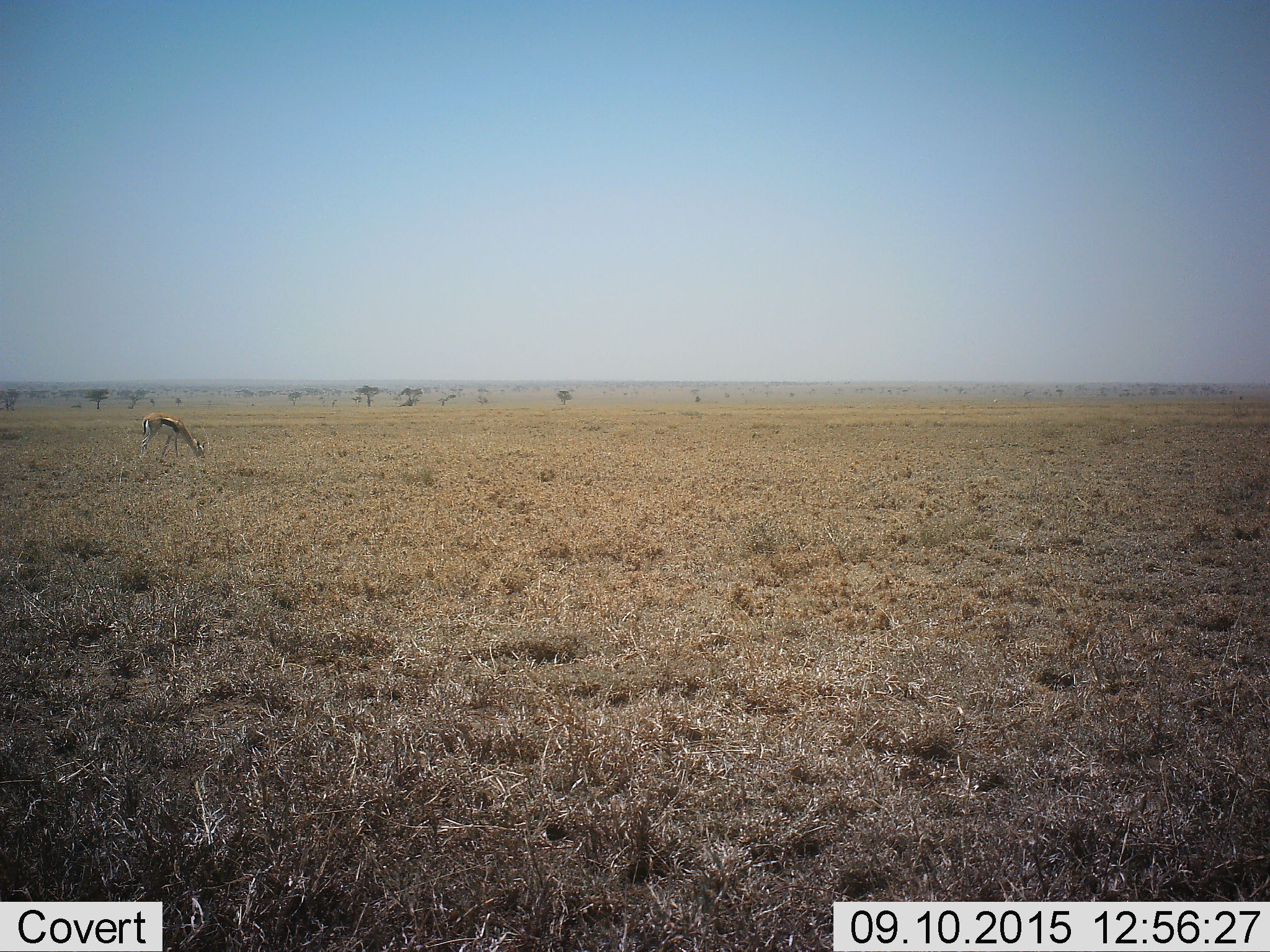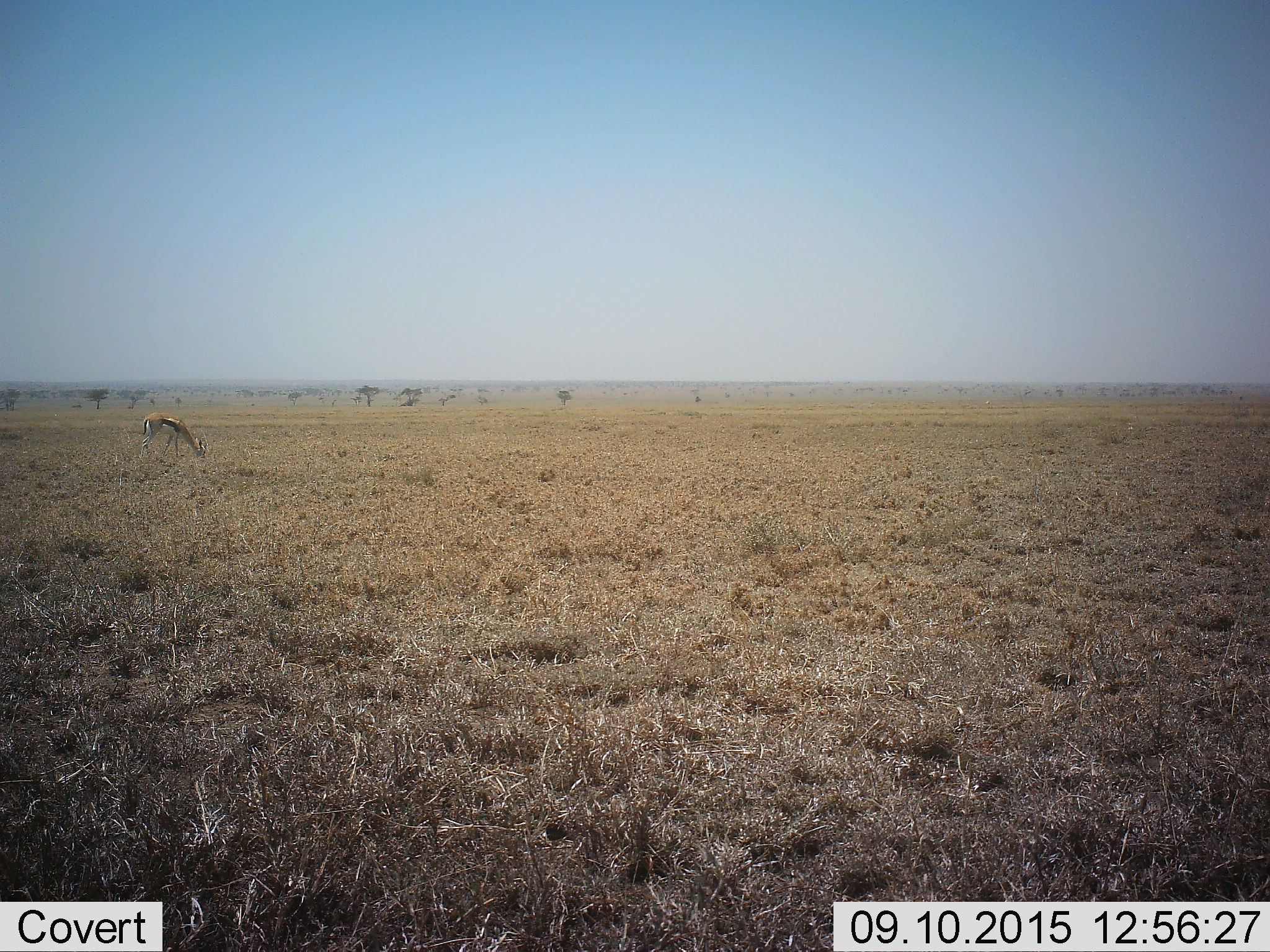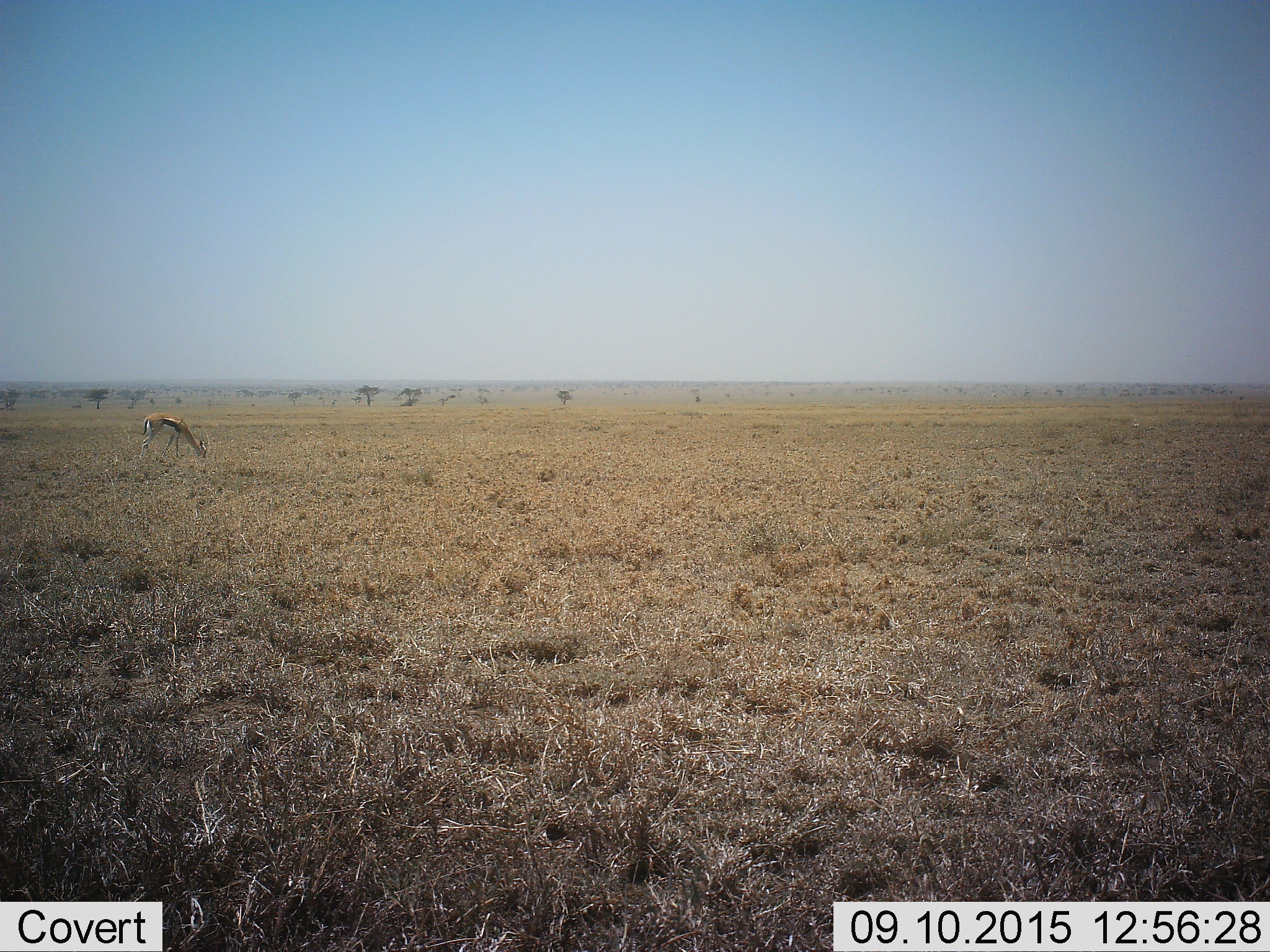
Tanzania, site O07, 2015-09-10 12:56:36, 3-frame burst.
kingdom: Animalia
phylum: Chordata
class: Mammalia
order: Artiodactyla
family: Bovidae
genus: Eudorcas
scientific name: Eudorcas thomsonii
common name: thomson's gazelle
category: gazellethomsons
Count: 1.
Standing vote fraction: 14%.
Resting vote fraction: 0%.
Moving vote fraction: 0%.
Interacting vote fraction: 0%.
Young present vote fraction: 0%.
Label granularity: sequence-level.